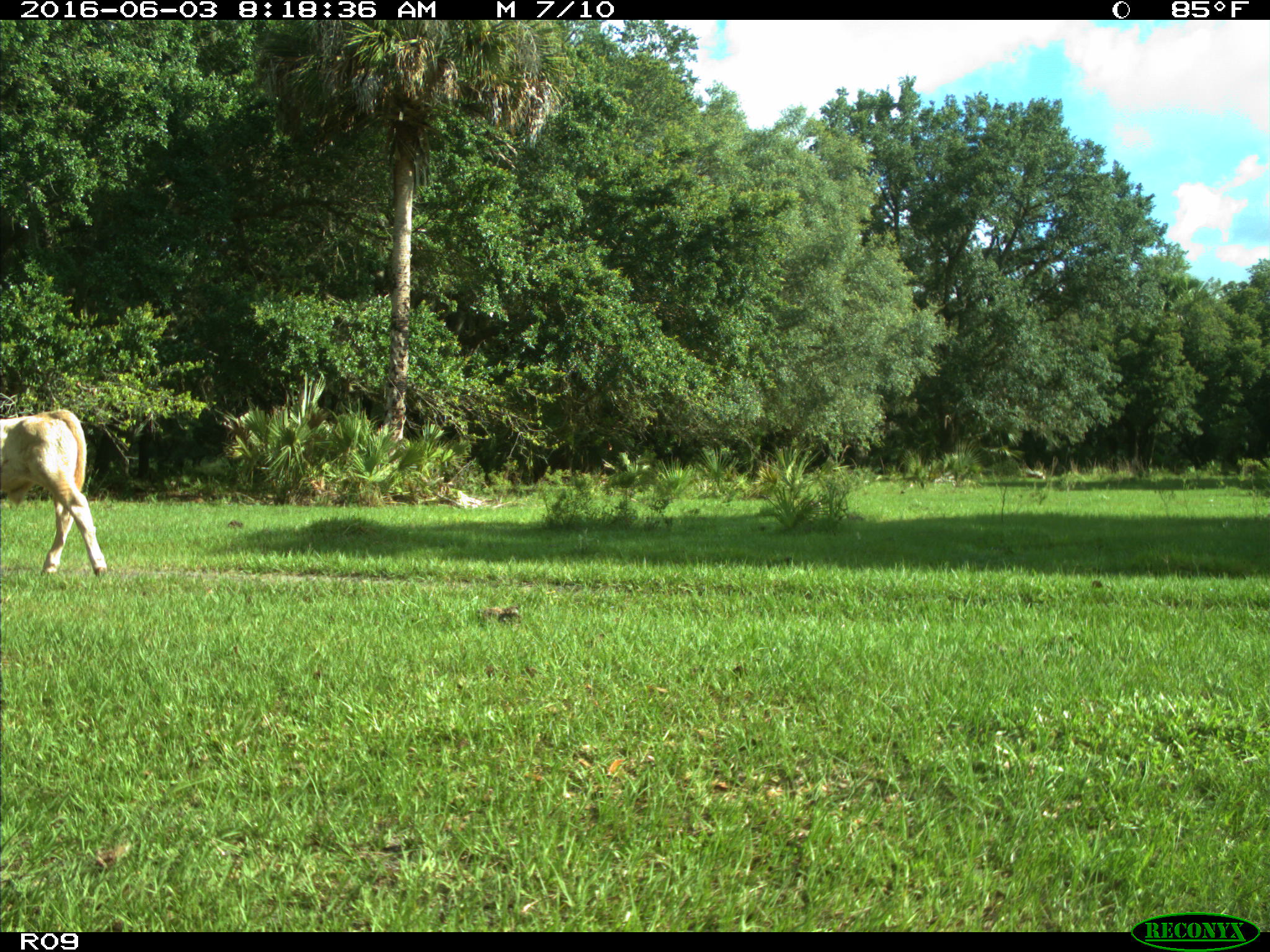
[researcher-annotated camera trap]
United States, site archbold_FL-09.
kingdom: Animalia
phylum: Chordata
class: Mammalia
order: Artiodactyla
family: Bovidae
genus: Bos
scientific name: Bos taurus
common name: domestic cow